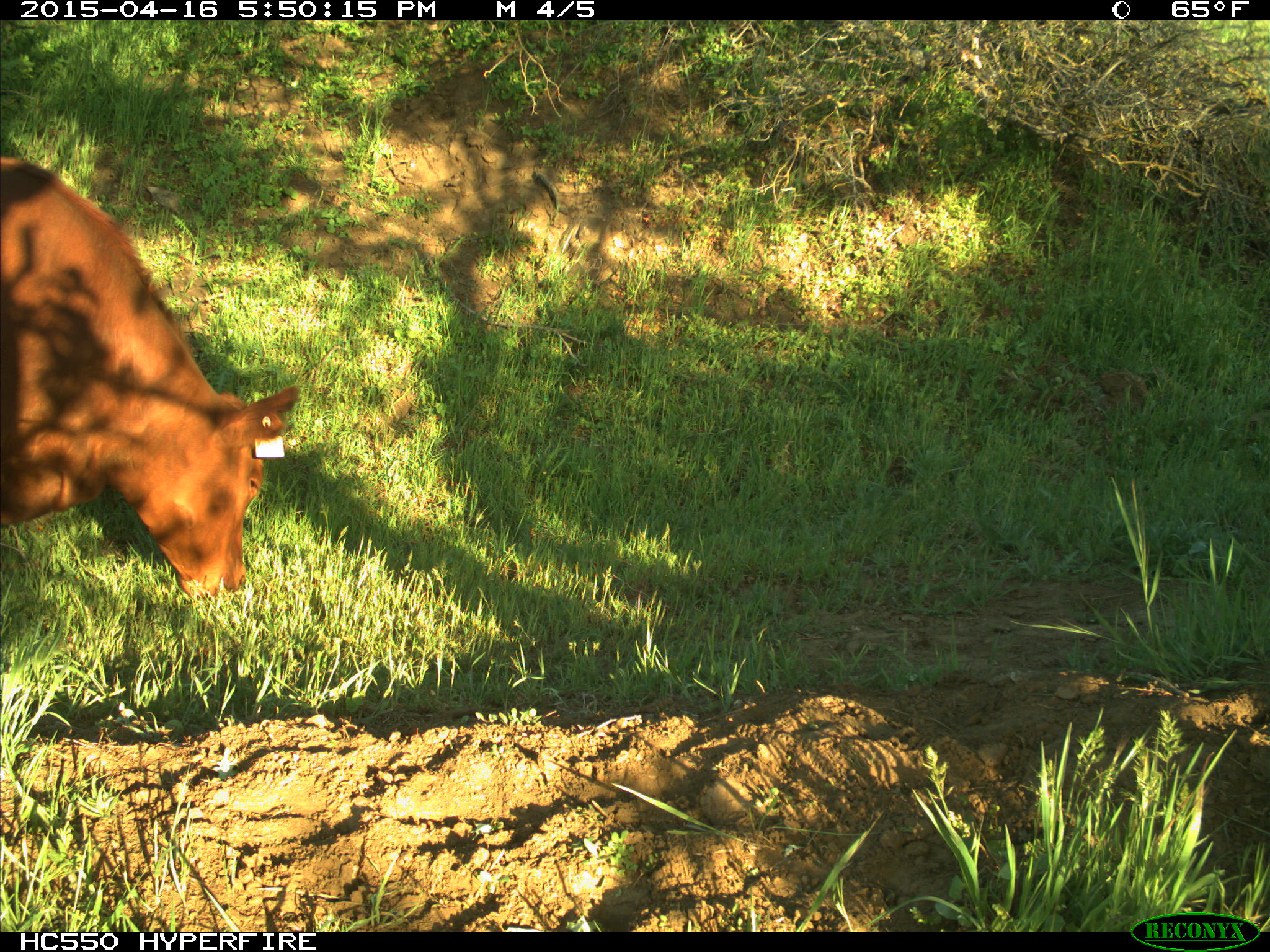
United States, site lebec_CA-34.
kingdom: Animalia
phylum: Chordata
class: Mammalia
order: Artiodactyla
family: Bovidae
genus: Bos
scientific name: Bos taurus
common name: domestic cow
Bos taurus (domestic cow).